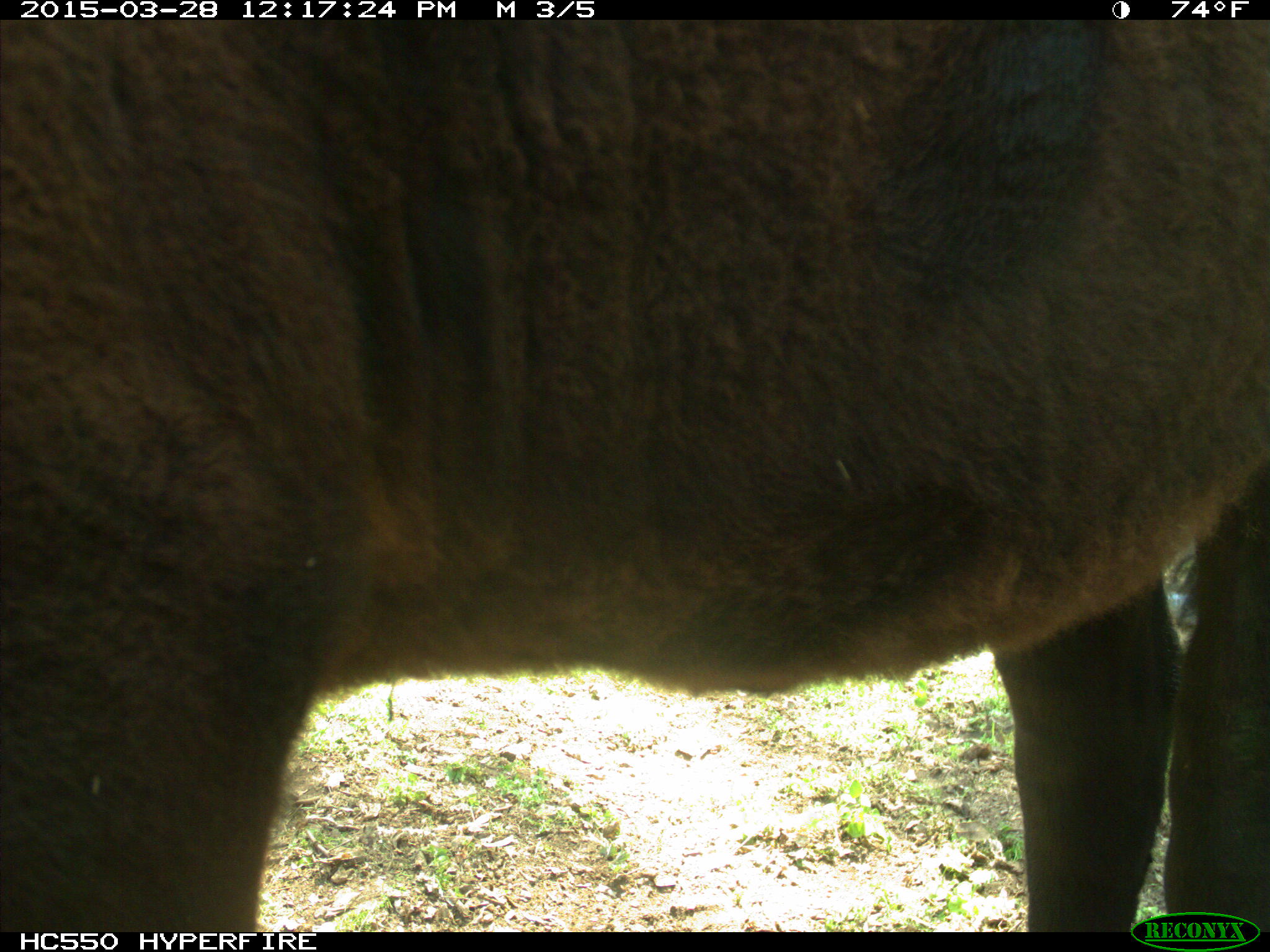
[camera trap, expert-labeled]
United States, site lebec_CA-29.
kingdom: Animalia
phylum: Chordata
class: Mammalia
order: Artiodactyla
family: Bovidae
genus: Bos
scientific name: Bos taurus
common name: domestic cow